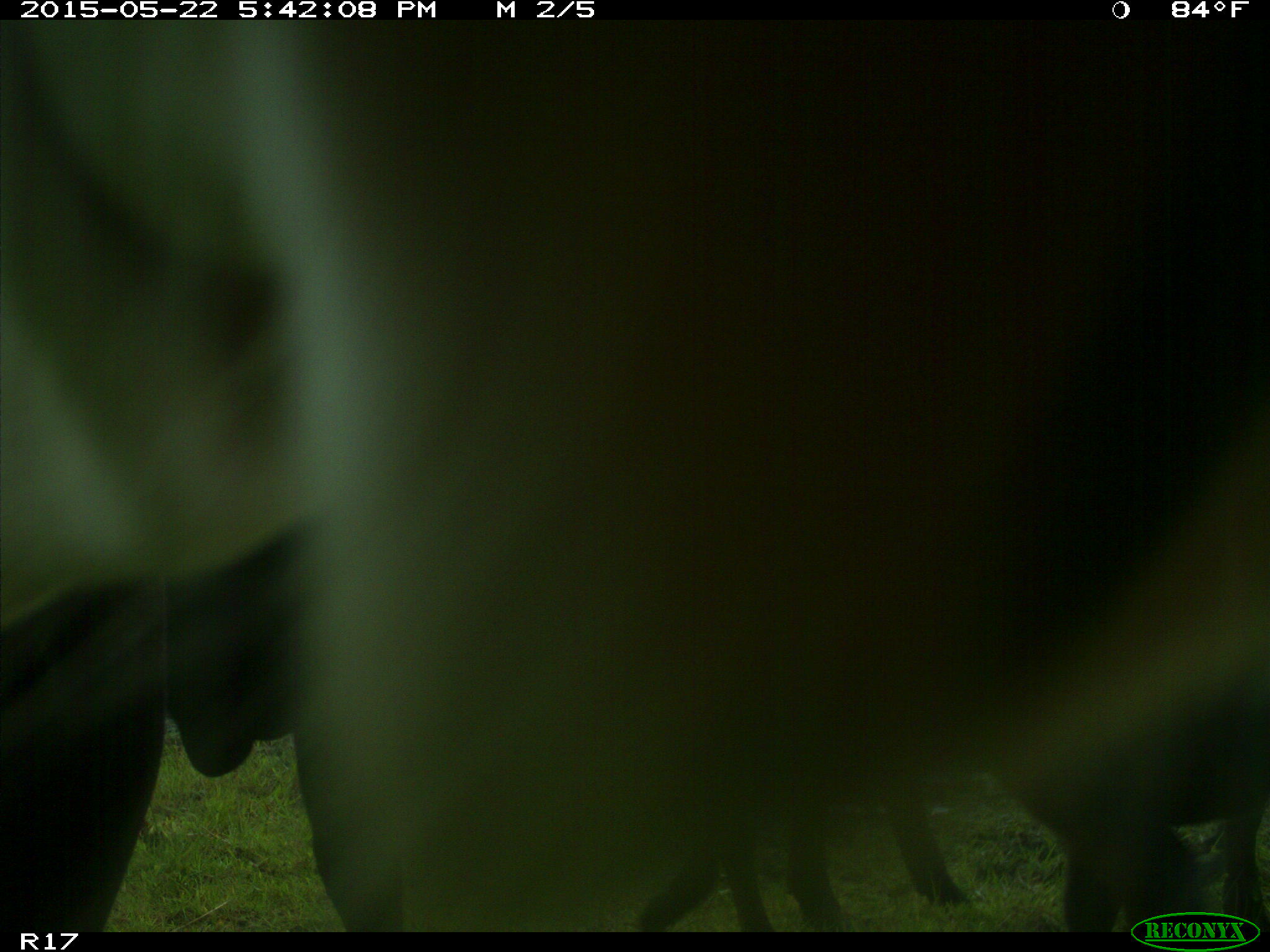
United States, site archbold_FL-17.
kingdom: Animalia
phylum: Chordata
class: Mammalia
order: Artiodactyla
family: Bovidae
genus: Bos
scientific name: Bos taurus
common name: domestic cow